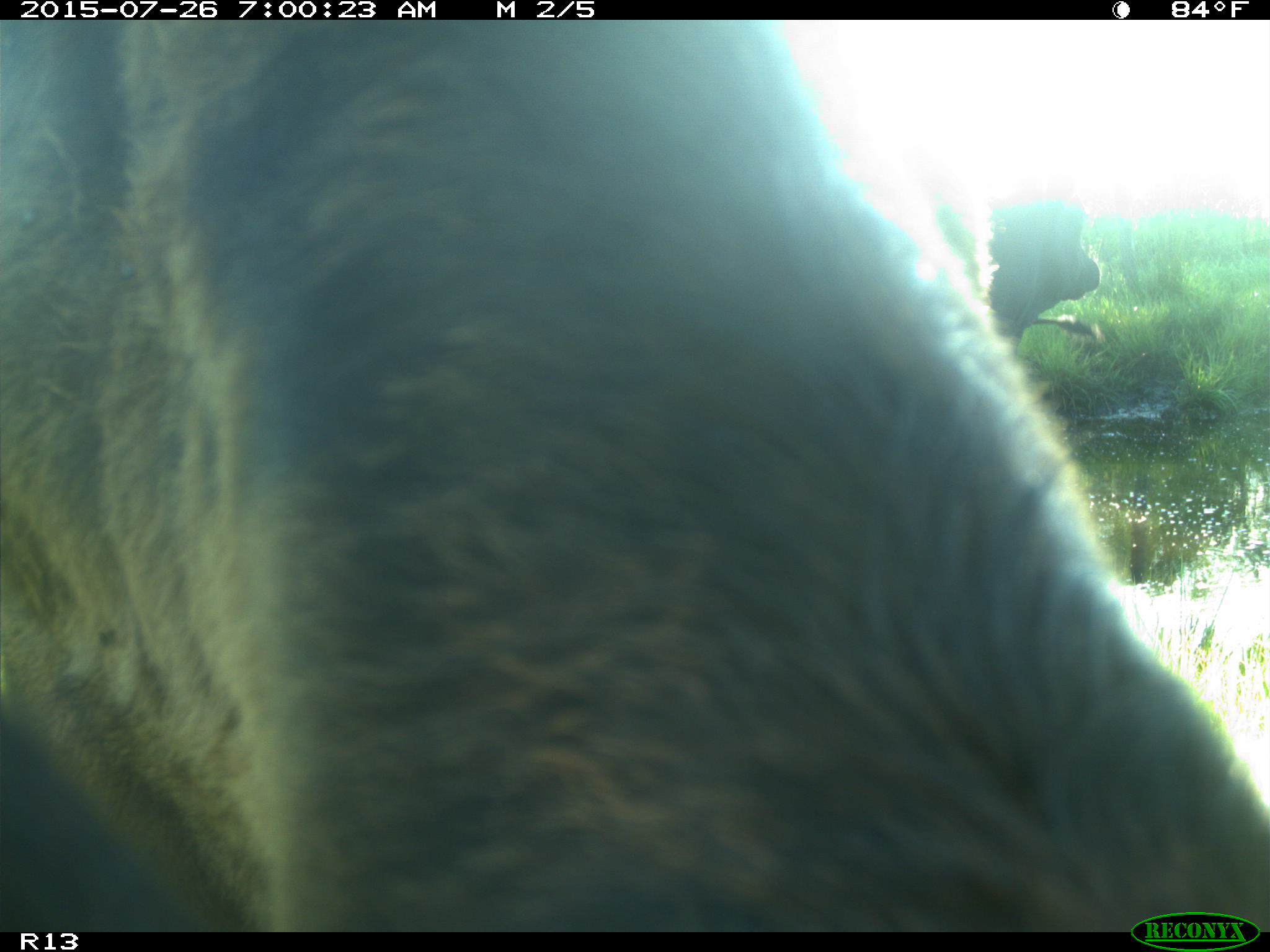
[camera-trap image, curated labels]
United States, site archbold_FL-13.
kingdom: Animalia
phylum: Chordata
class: Mammalia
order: Artiodactyla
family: Suidae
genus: Sus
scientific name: Sus scrofa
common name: wild boar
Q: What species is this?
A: Sus scrofa (wild boar).